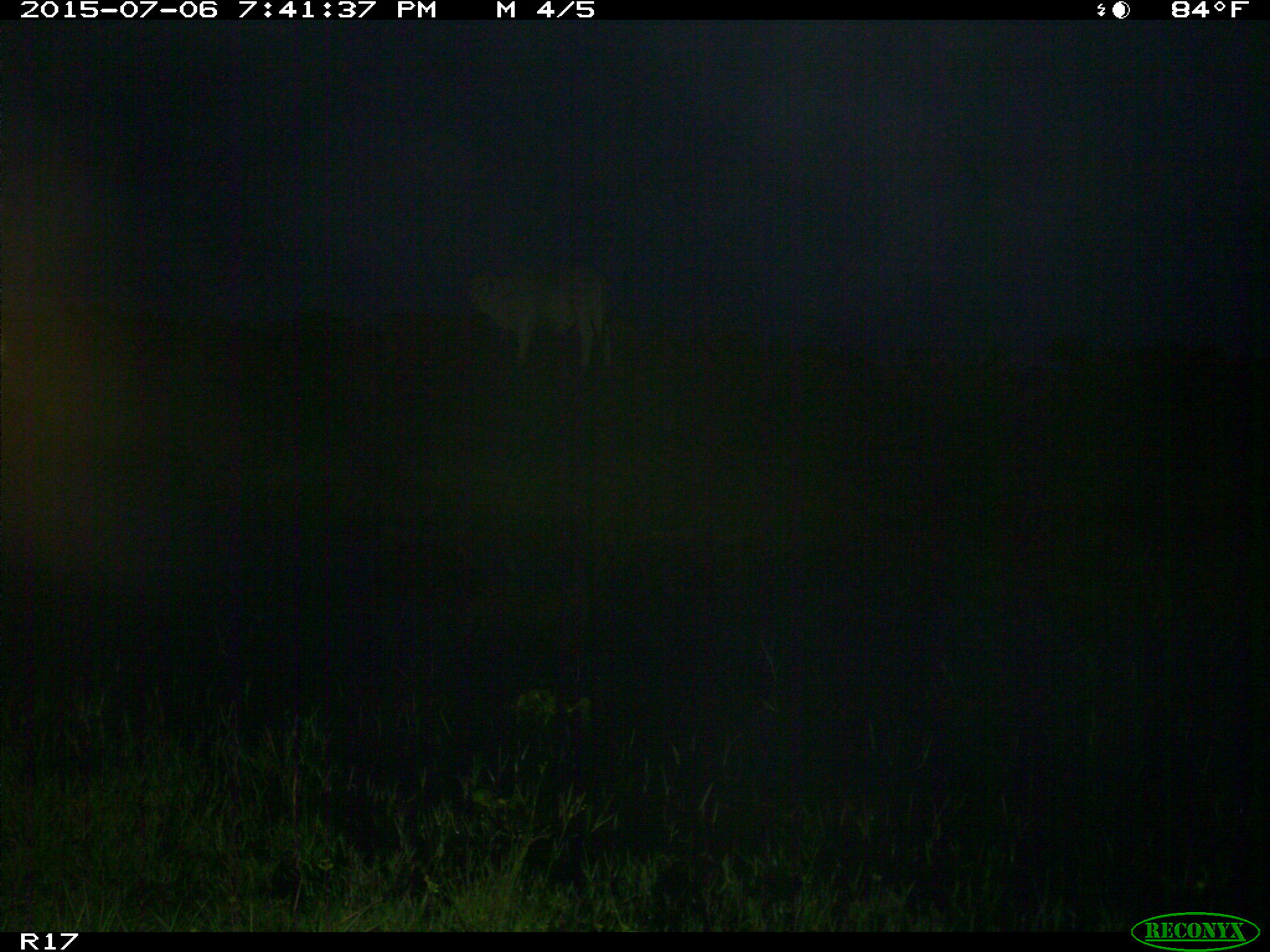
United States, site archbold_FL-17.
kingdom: Animalia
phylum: Chordata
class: Mammalia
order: Artiodactyla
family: Bovidae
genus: Bos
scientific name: Bos taurus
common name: domestic cow